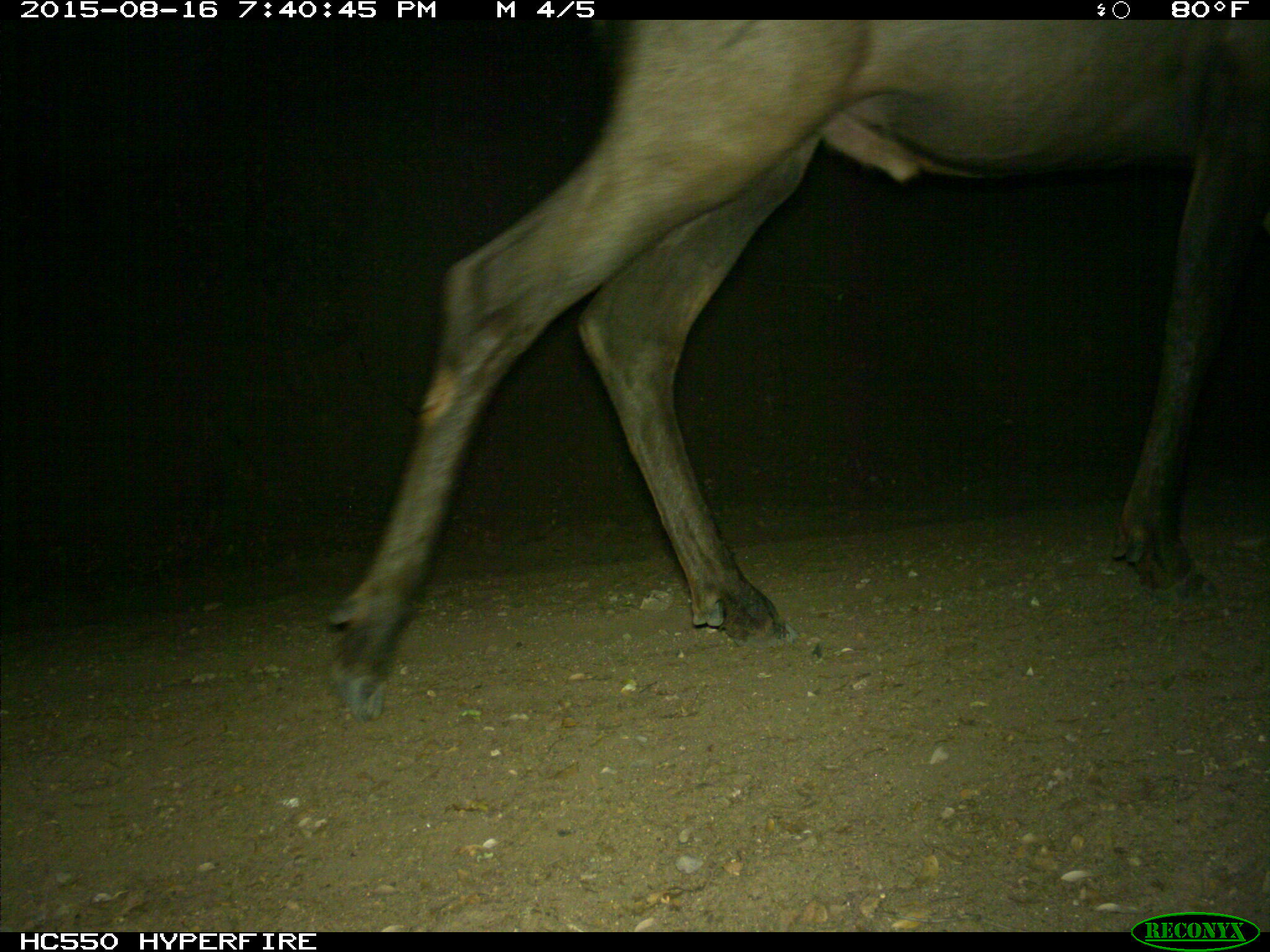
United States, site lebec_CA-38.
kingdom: Animalia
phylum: Chordata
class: Mammalia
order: Artiodactyla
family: Cervidae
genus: Cervus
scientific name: Cervus canadensis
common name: elk